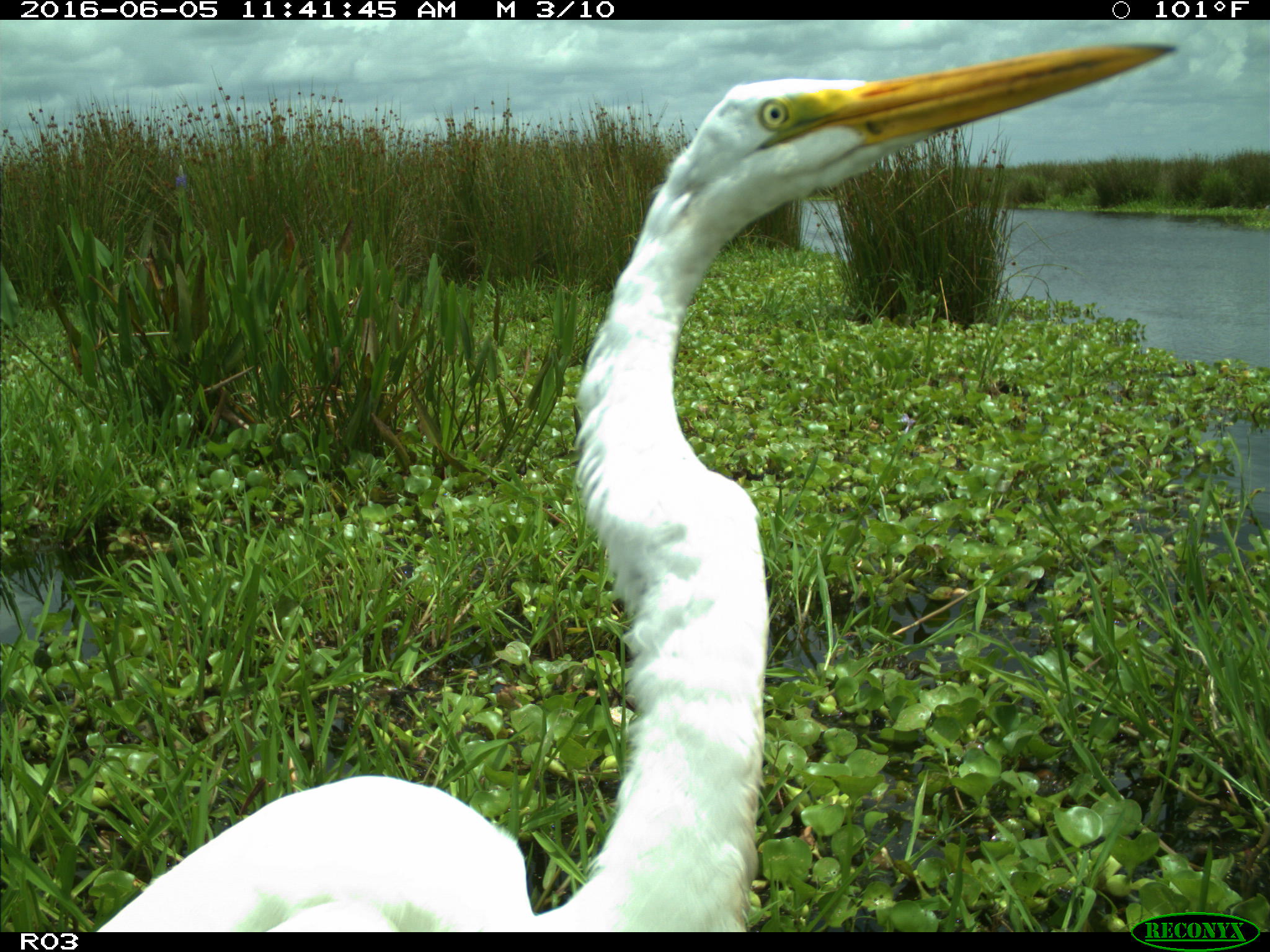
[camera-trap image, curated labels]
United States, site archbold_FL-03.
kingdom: Animalia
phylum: Chordata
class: Aves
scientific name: Aves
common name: birds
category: unidentified bird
Unidentified bird (birds) (Aves).